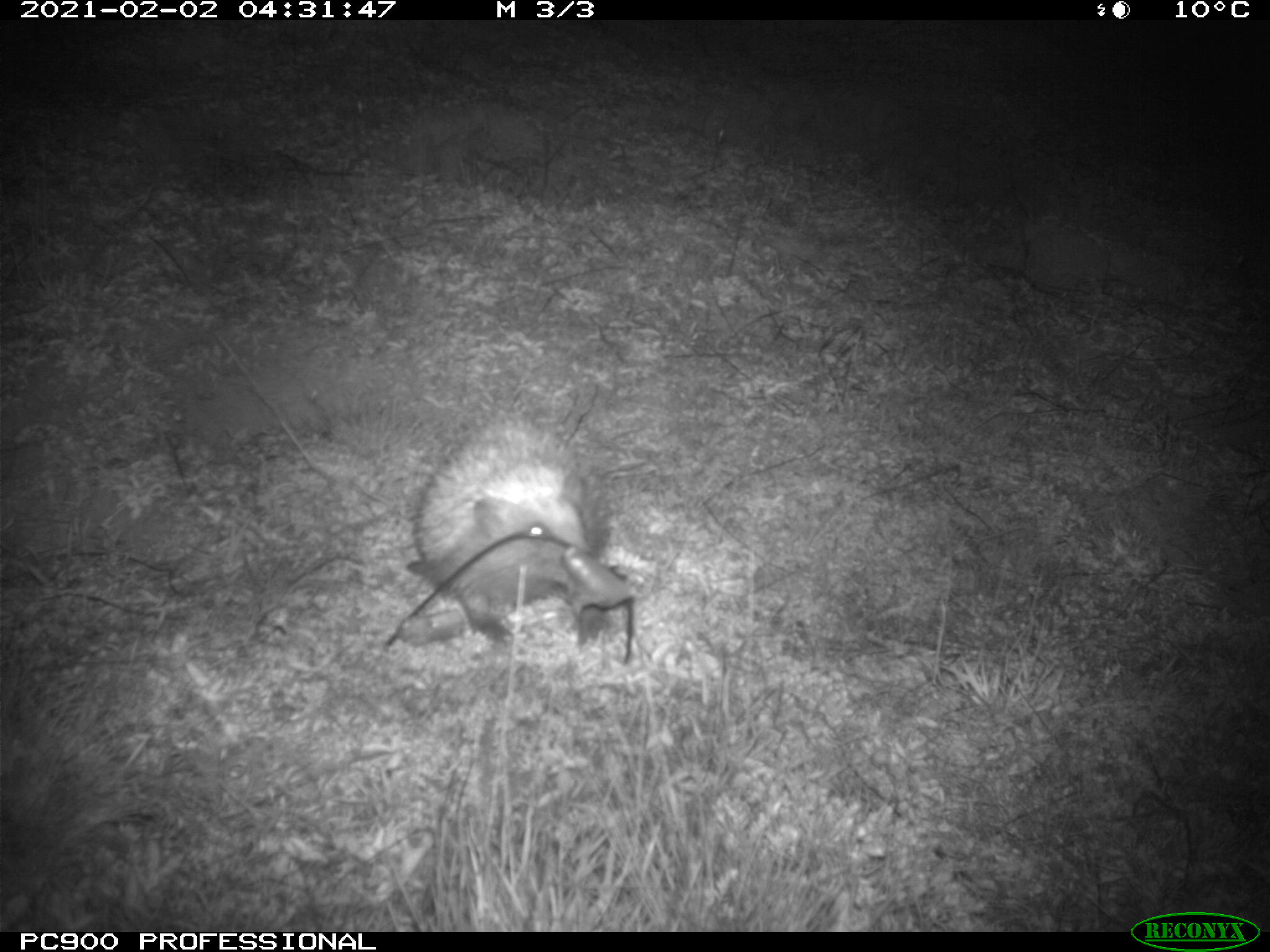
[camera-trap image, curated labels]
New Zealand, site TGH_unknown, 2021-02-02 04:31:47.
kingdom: Animalia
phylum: Chordata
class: Mammalia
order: Eulipotyphla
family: Erinaceidae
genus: Erinaceus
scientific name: Erinaceus europaeus europaeus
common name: european hedgehog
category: hedgehog